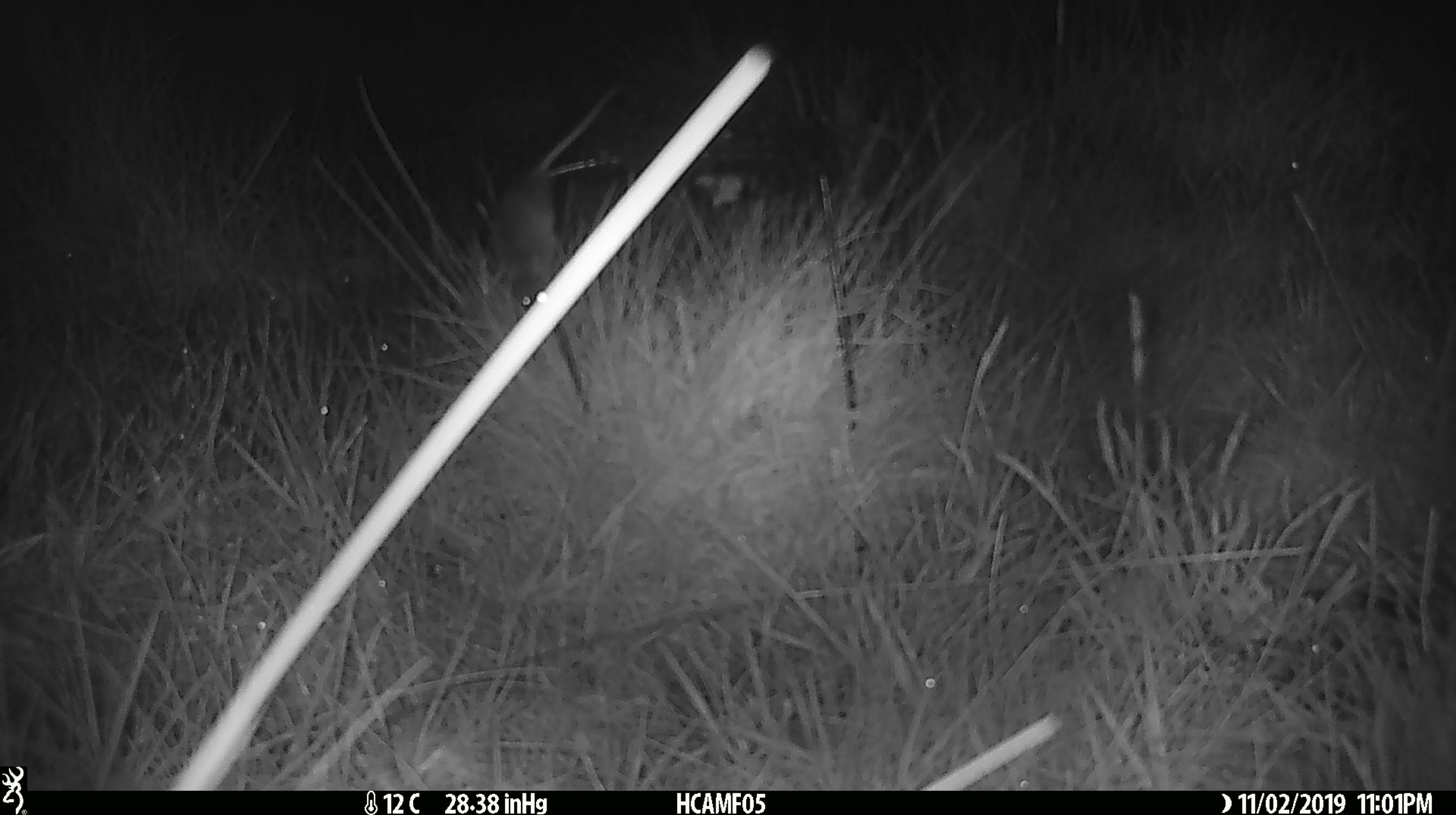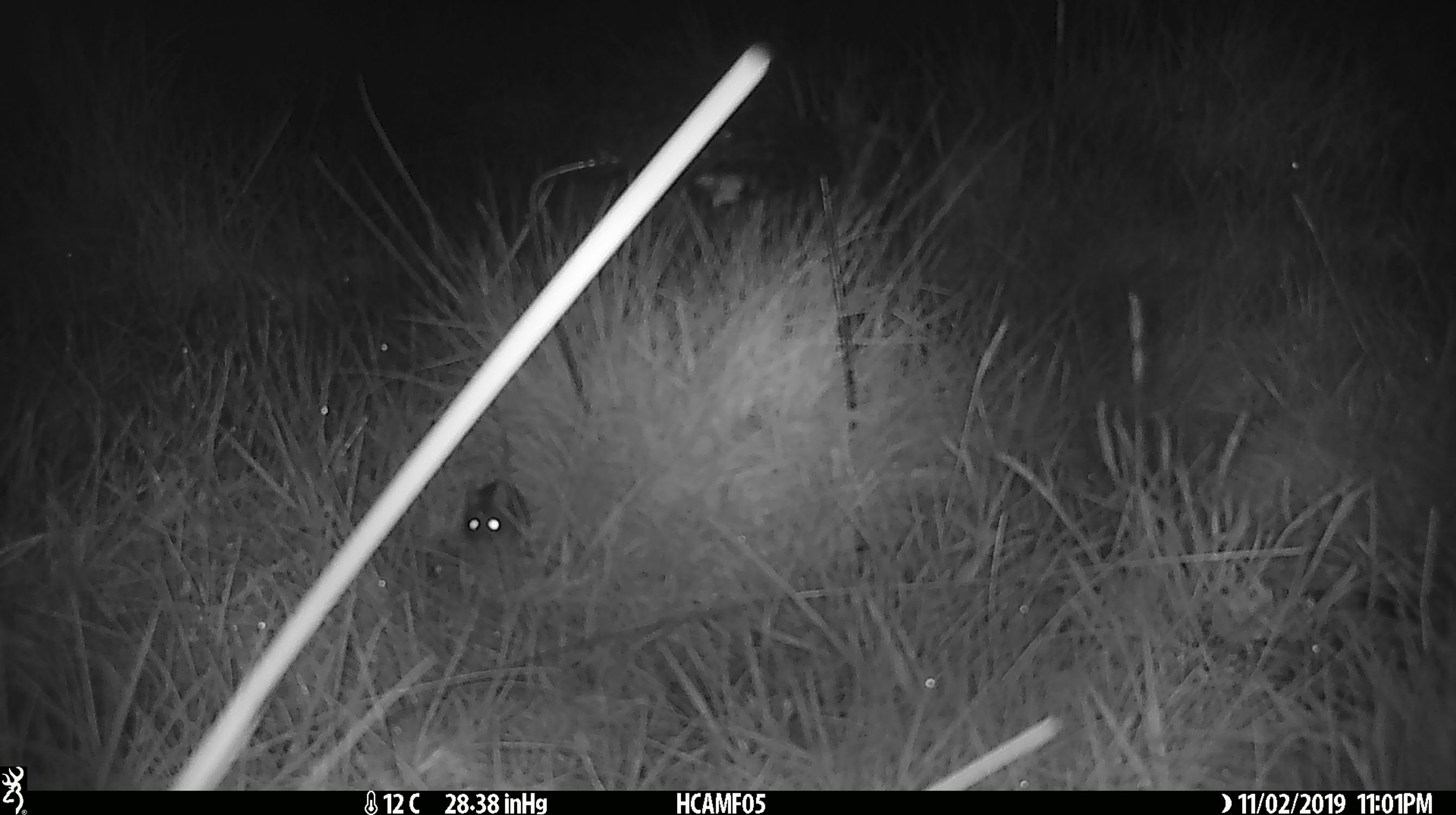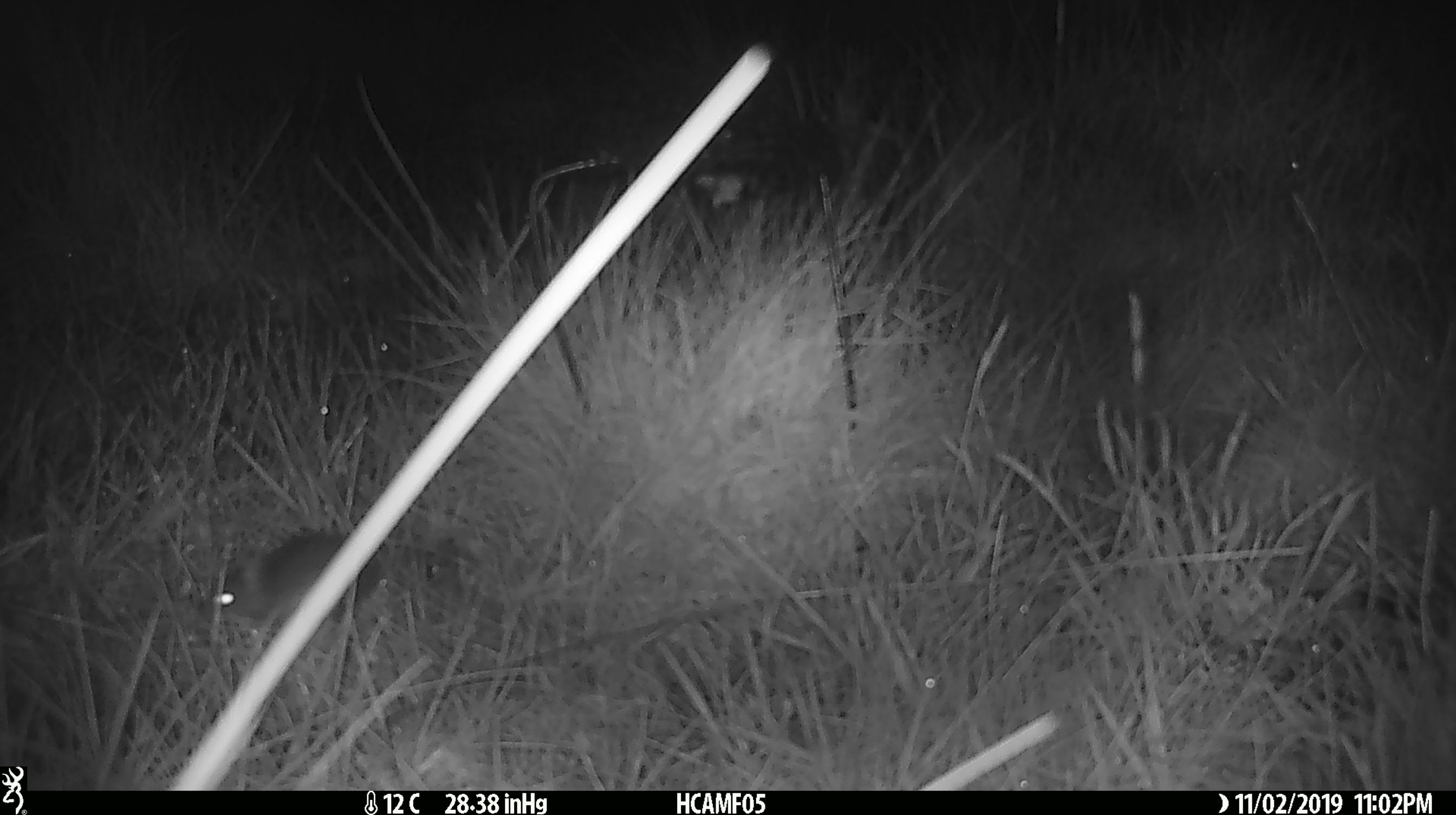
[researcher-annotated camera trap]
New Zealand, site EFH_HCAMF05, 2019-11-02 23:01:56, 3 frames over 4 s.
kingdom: Animalia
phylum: Chordata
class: Mammalia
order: Rodentia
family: Muridae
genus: Mus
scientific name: Mus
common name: mouse